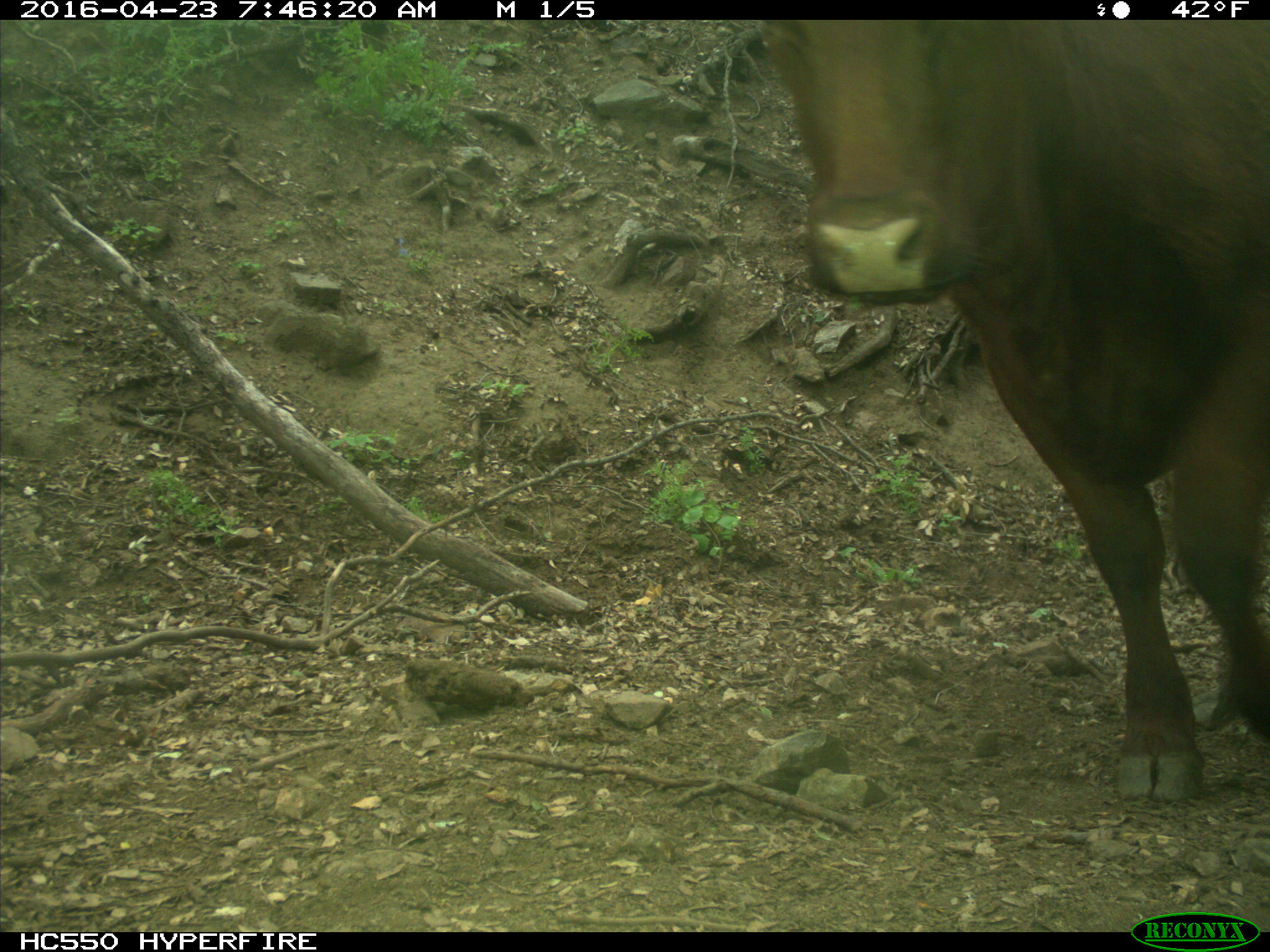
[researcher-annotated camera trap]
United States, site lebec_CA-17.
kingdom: Animalia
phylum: Chordata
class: Mammalia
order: Artiodactyla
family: Bovidae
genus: Bos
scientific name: Bos taurus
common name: domestic cow